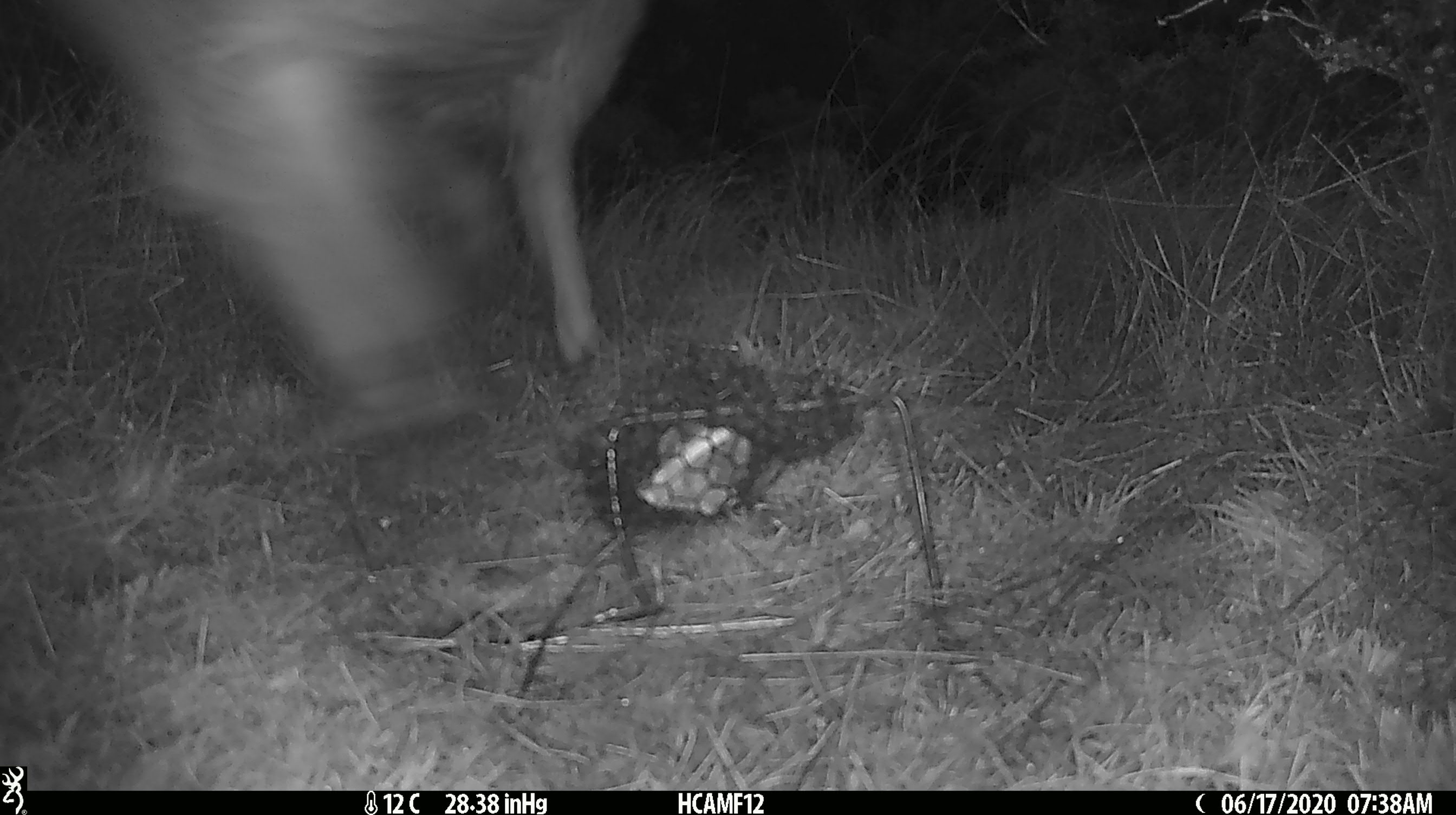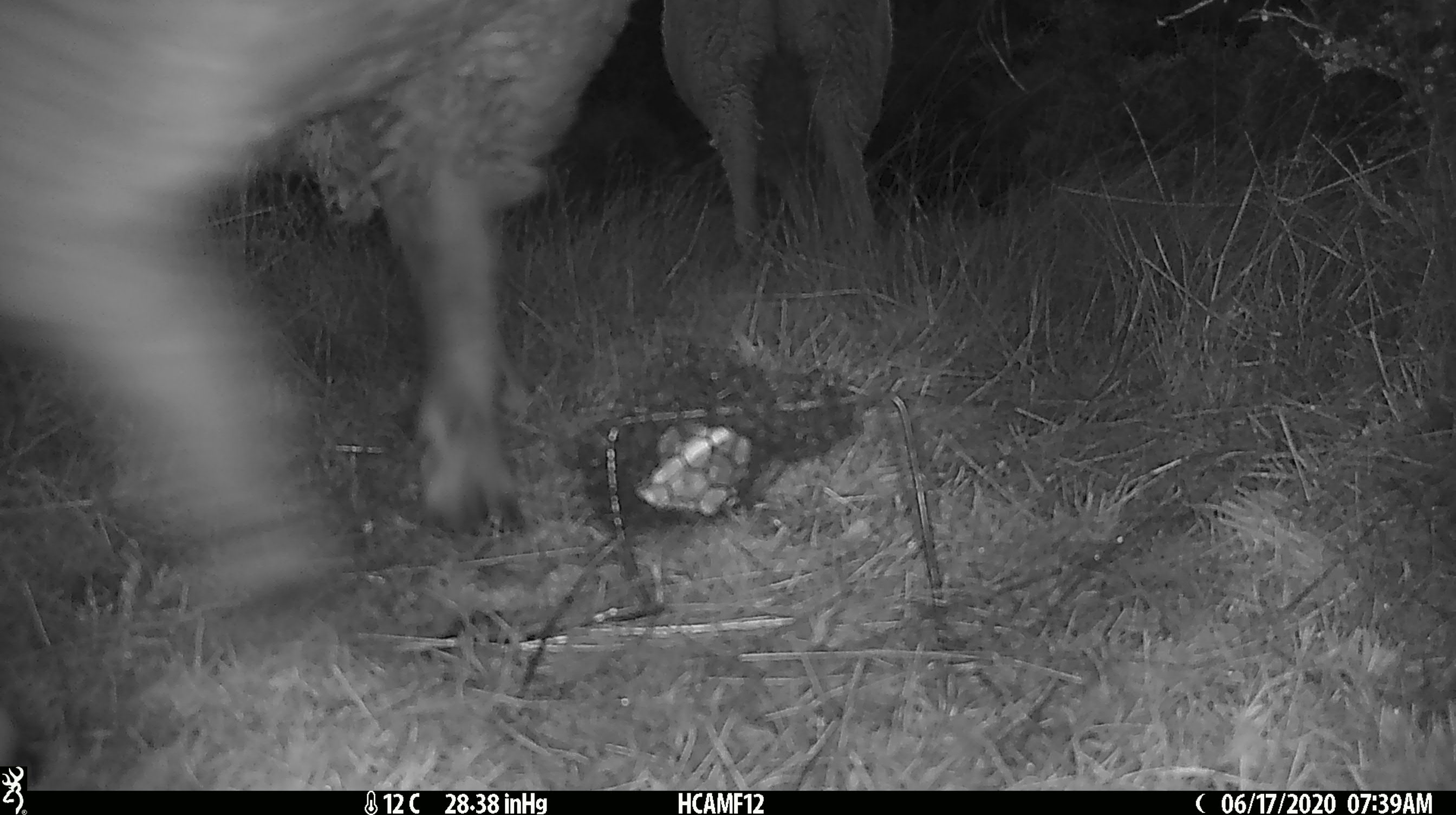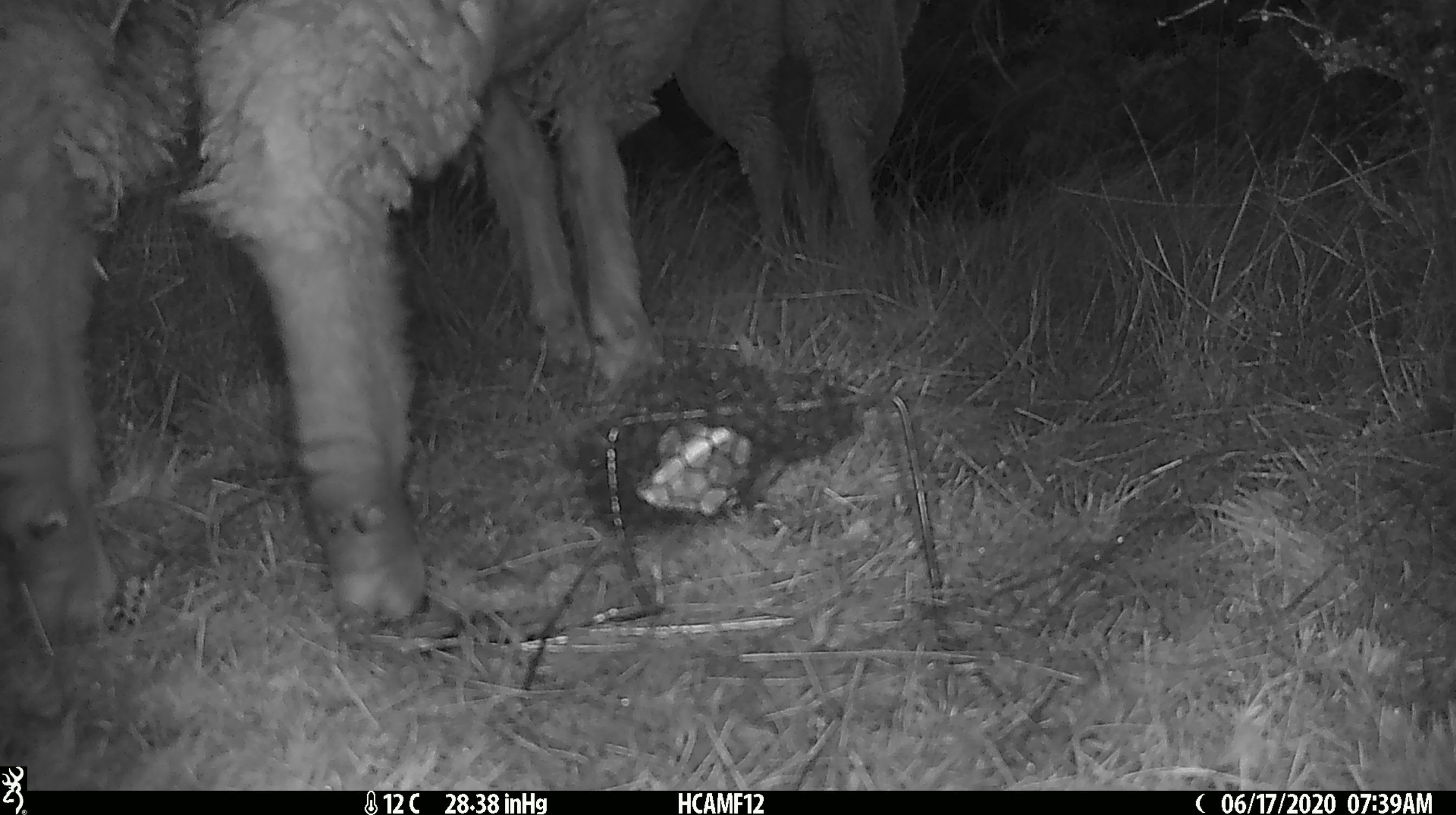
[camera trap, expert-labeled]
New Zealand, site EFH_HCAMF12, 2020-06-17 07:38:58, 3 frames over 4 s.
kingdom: Animalia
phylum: Chordata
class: Mammalia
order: Artiodactyla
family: Bovidae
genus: Ovis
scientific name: Ovis aries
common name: domestic sheep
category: sheep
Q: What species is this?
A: Sheep (domestic sheep) (Ovis aries).